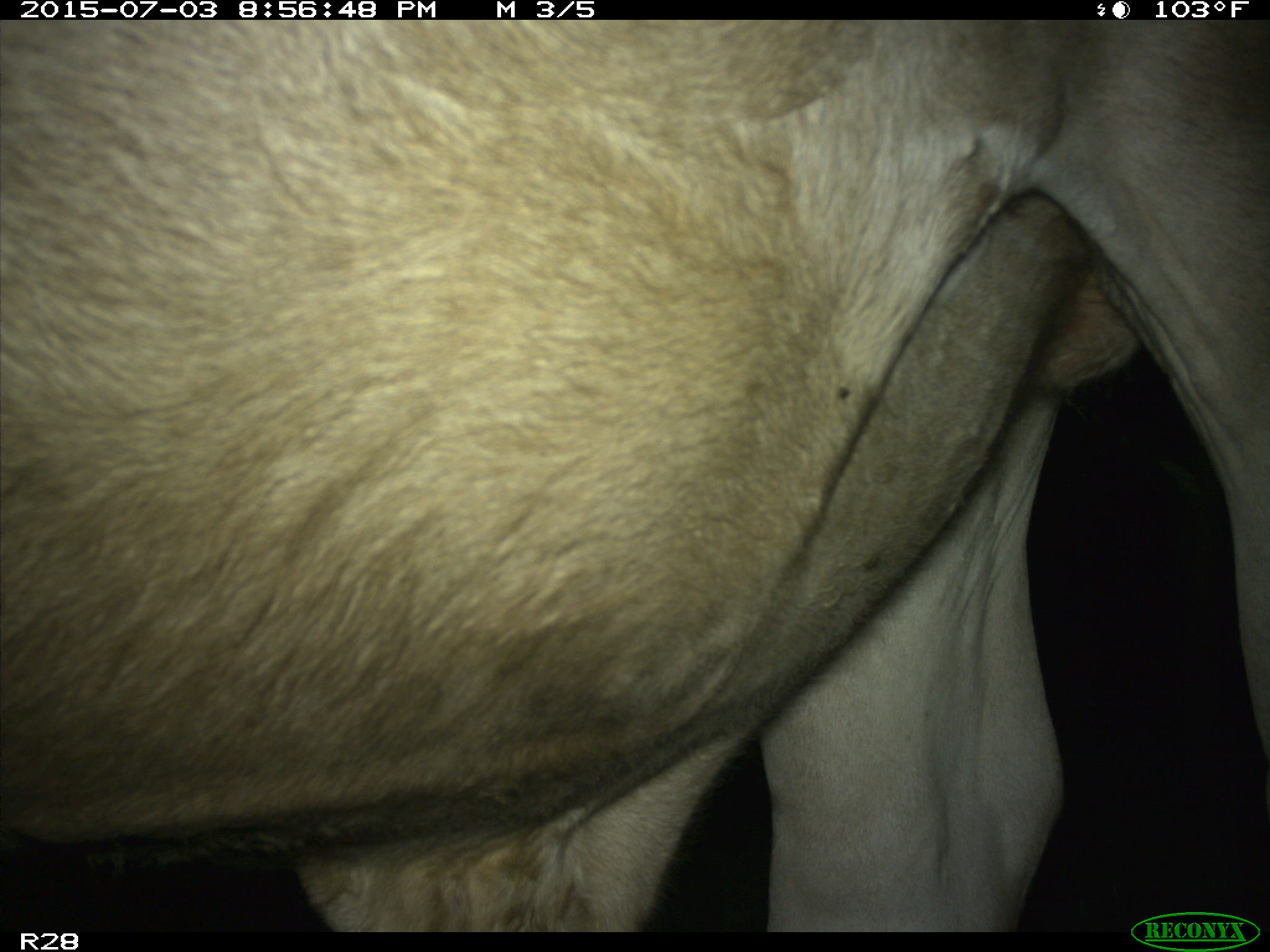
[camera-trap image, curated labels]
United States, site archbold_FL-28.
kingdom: Animalia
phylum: Chordata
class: Mammalia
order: Artiodactyla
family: Bovidae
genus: Bos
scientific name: Bos taurus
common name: domestic cow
Bos taurus (domestic cow).